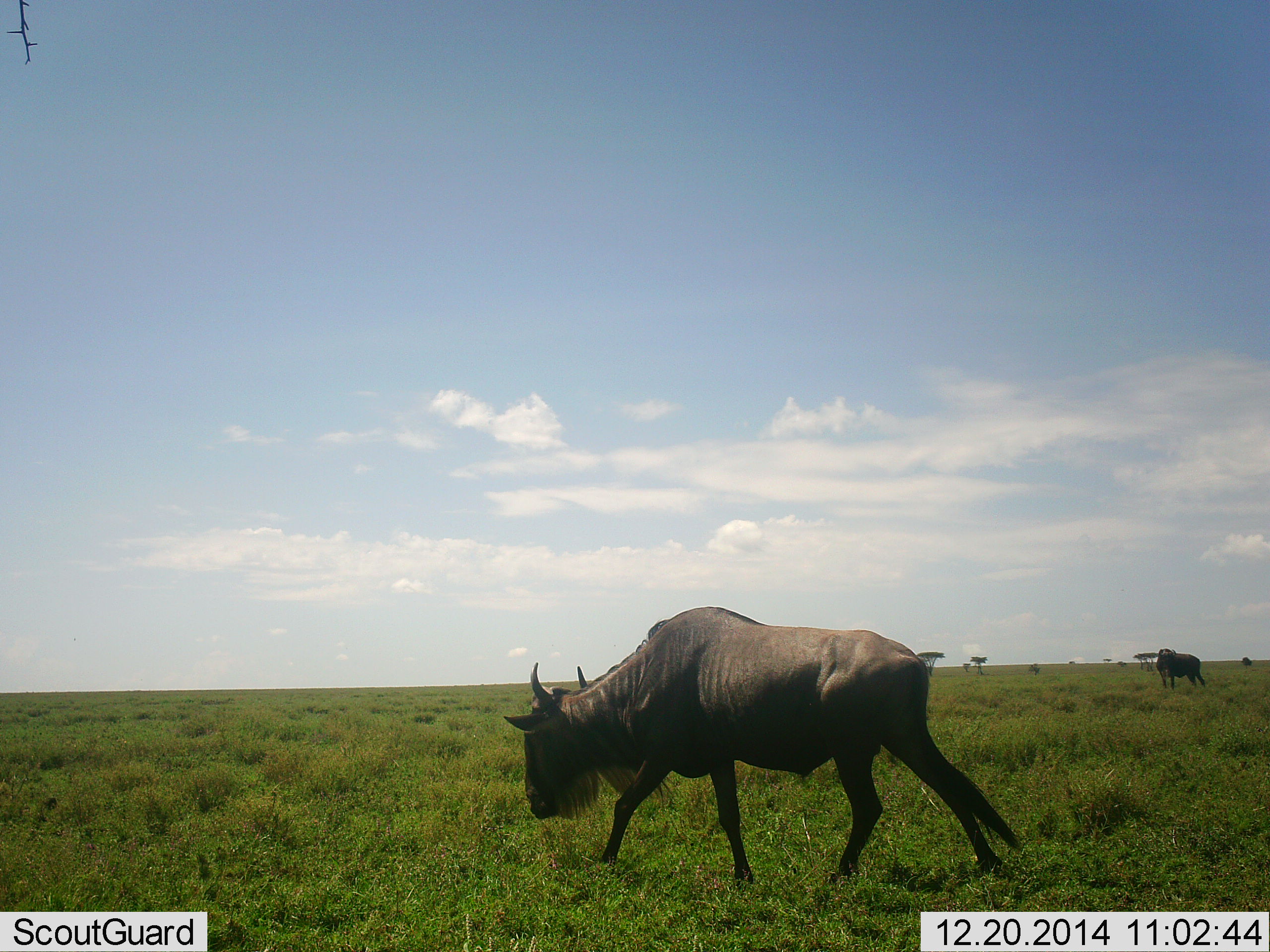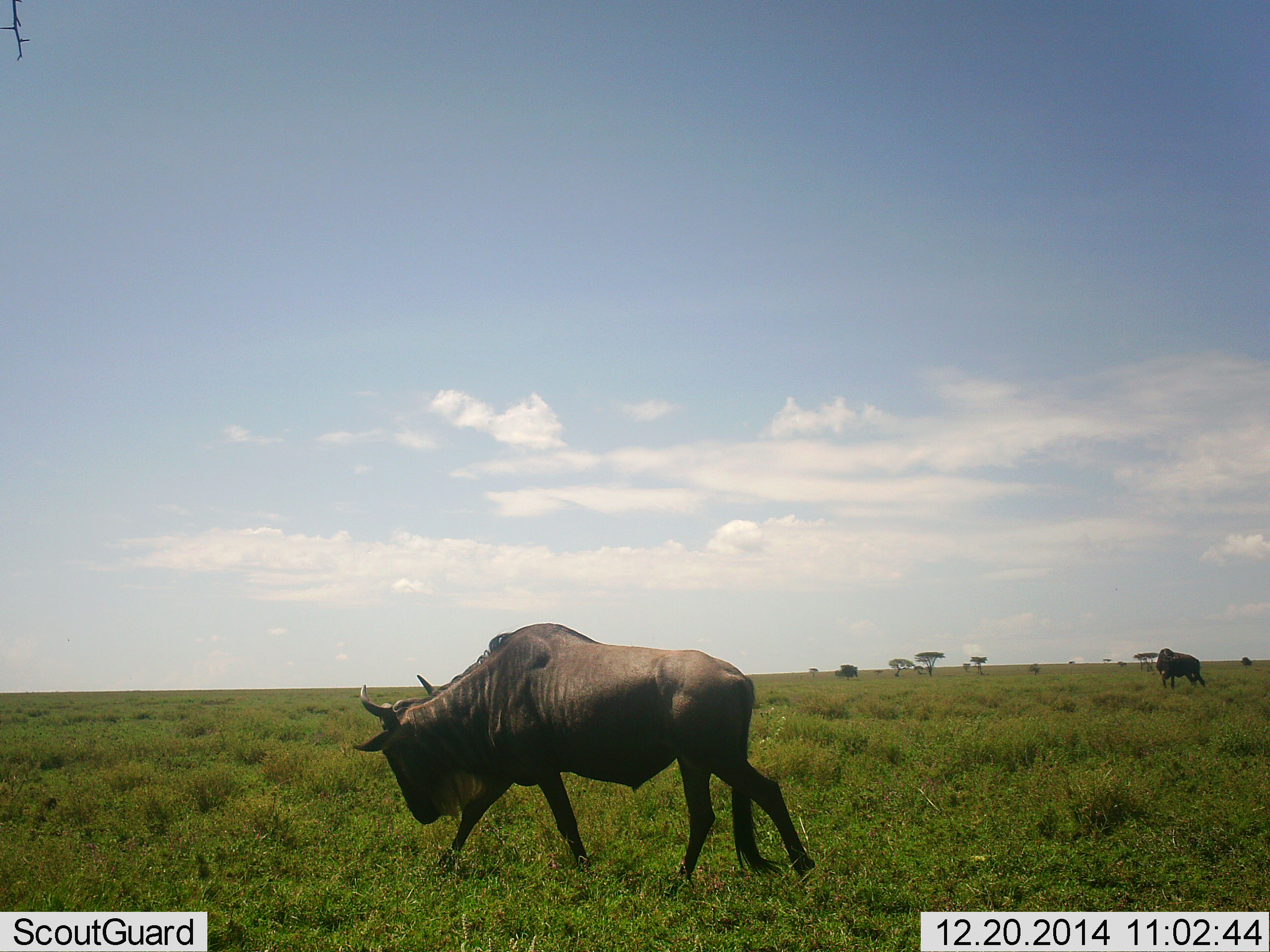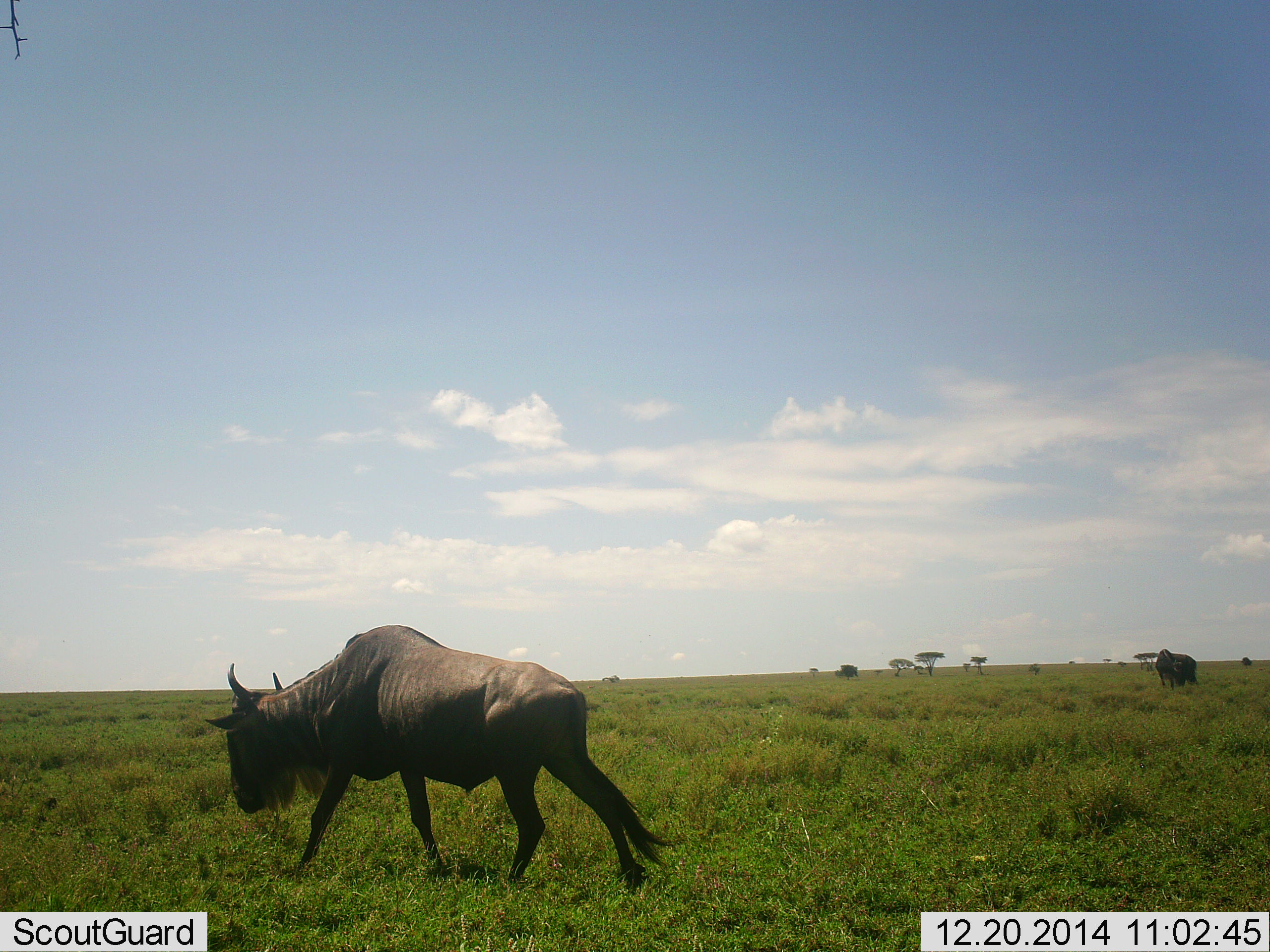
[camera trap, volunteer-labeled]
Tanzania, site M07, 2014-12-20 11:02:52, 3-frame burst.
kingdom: Animalia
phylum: Chordata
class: Mammalia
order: Artiodactyla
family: Bovidae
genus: Connochaetes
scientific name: Connochaetes taurinus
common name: blue wildebeest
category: wildebeest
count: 2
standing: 60%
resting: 0%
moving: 100%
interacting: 0%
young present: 0%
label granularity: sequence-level